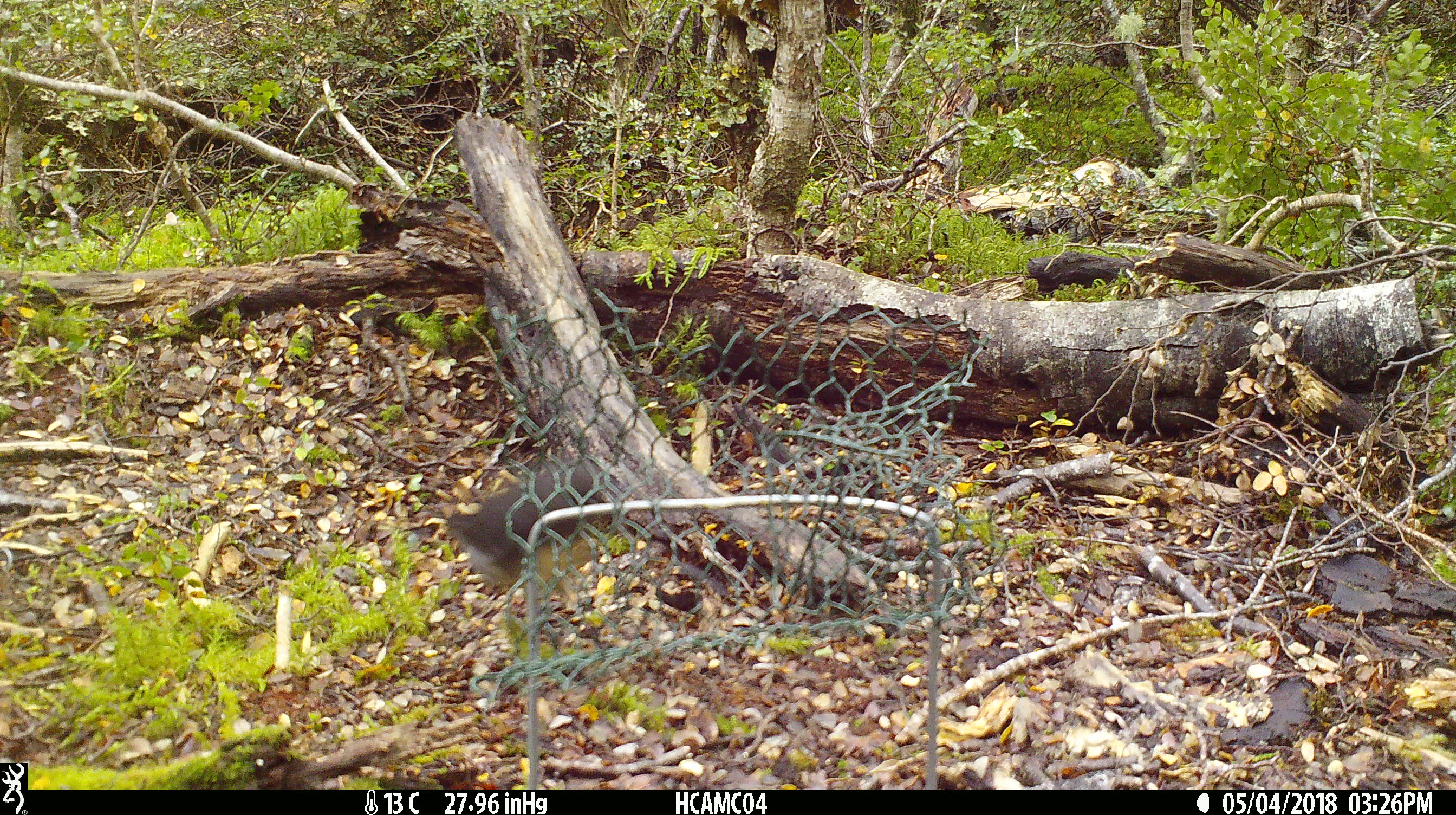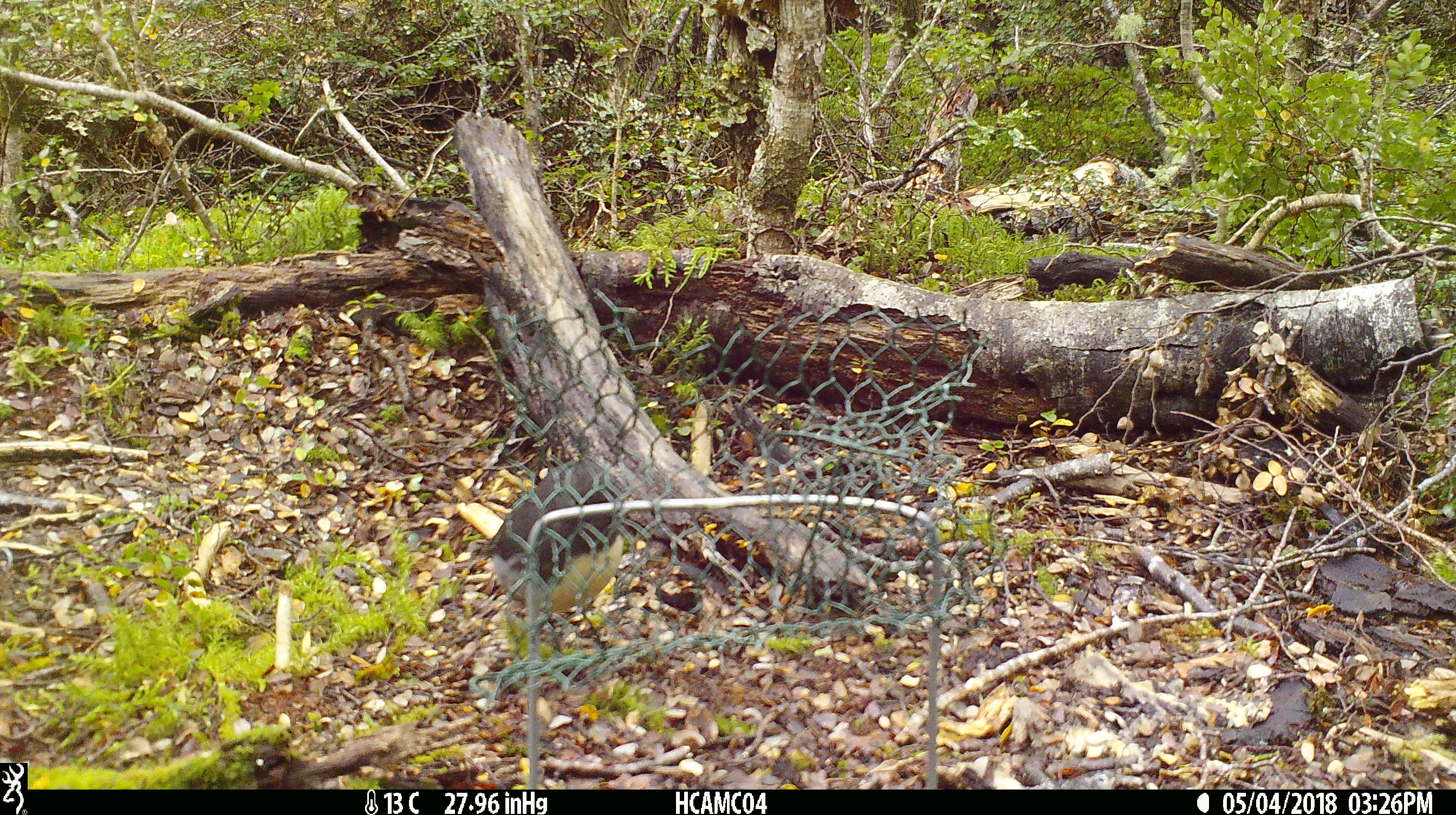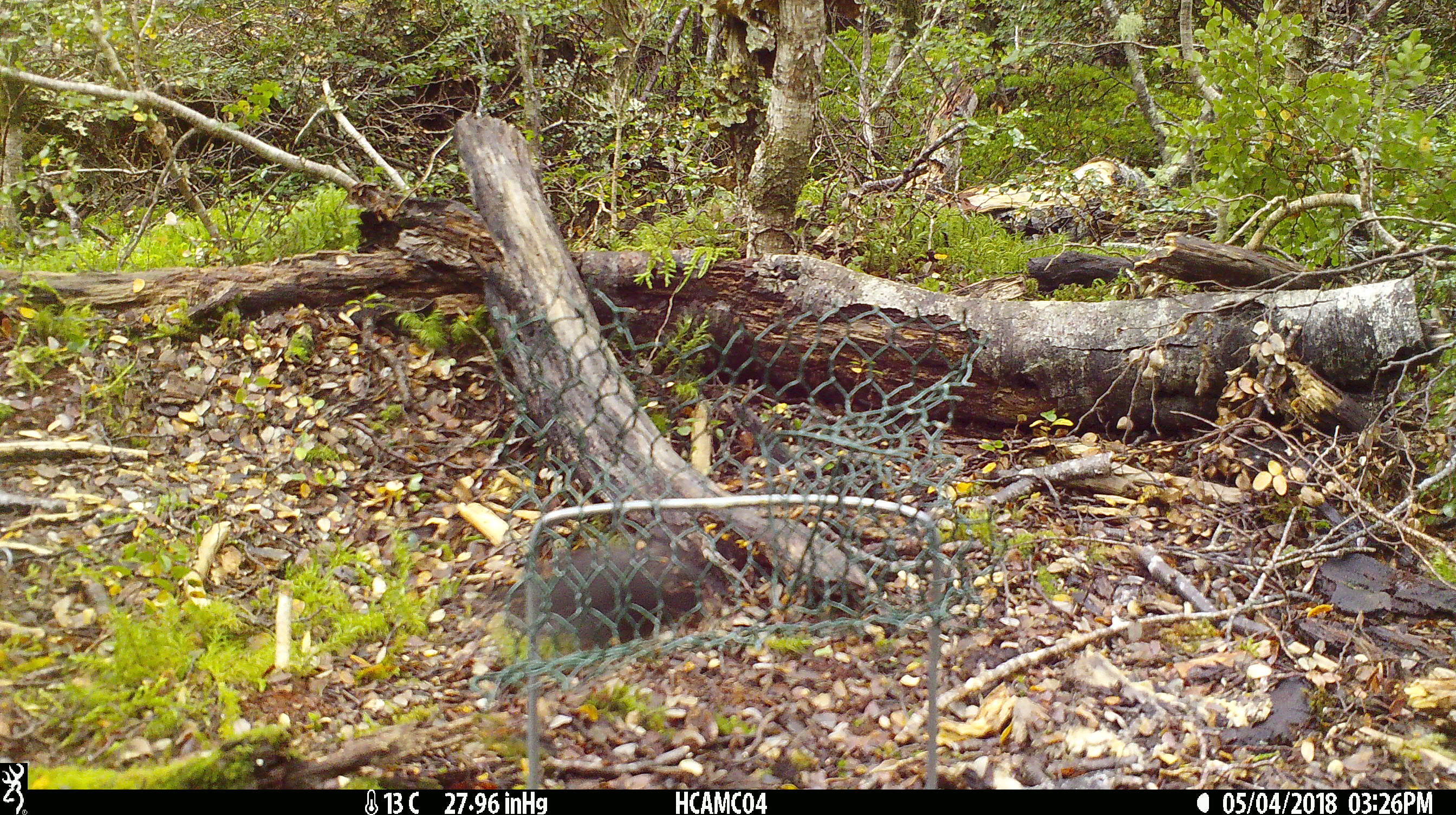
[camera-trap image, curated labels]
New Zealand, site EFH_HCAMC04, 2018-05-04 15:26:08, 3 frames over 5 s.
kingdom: Animalia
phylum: Chordata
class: Aves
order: Passeriformes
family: Petroicidae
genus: Petroica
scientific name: Petroica macrocephala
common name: tomtit